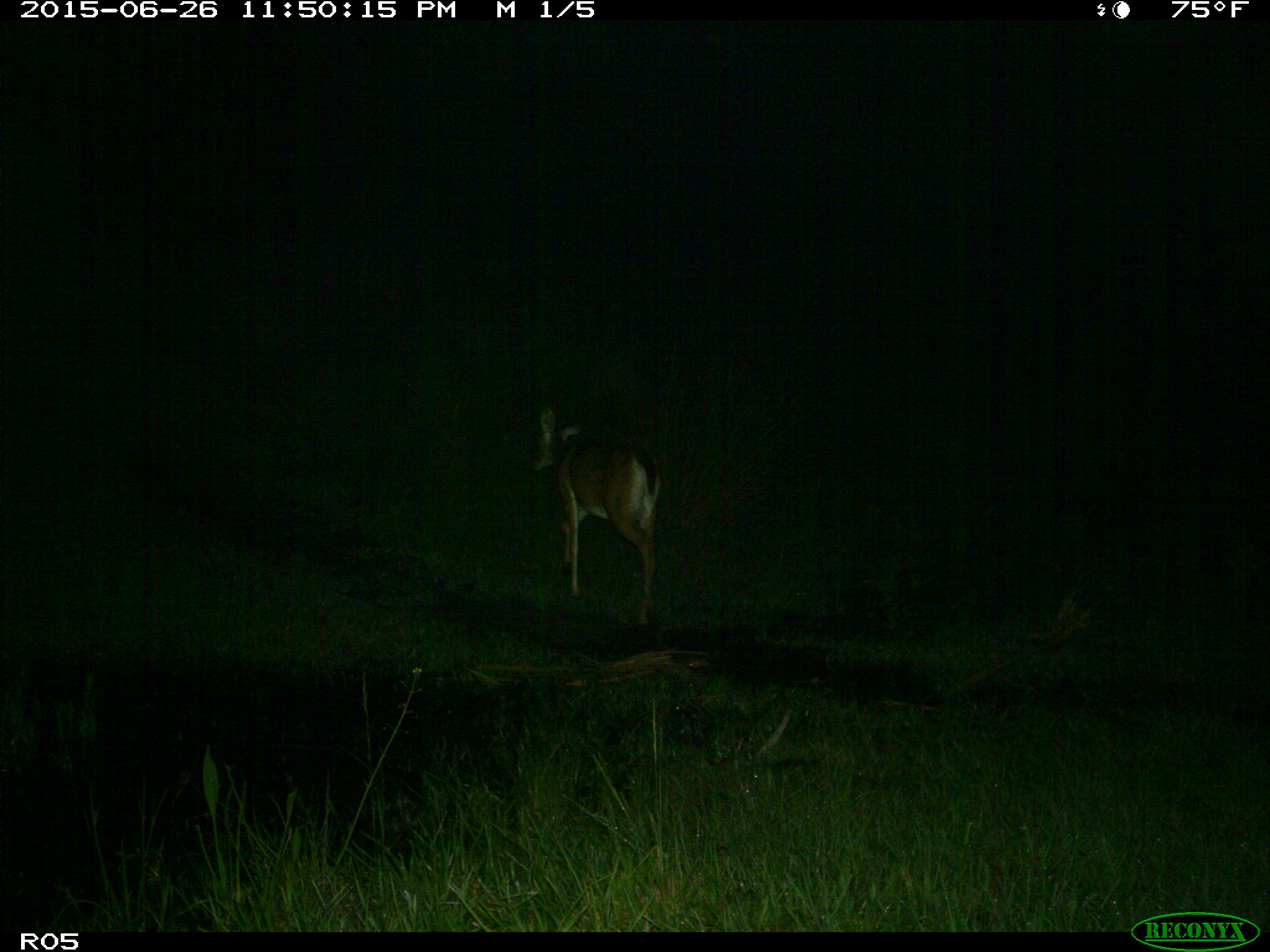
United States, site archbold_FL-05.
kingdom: Animalia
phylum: Chordata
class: Mammalia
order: Artiodactyla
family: Cervidae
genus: Odocoileus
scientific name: Odocoileus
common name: deer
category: unidentified deer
Unidentified deer (deer) (Odocoileus).